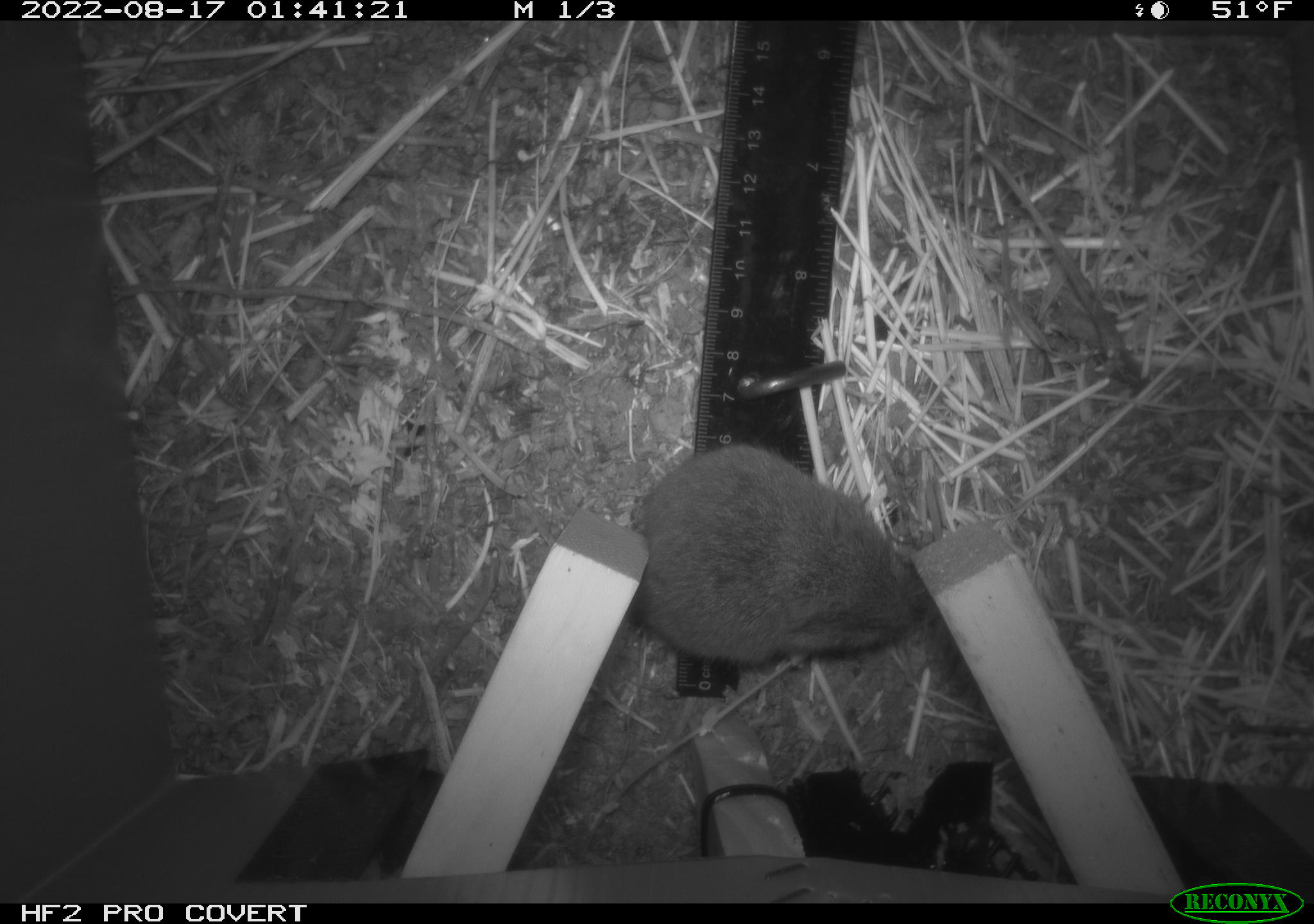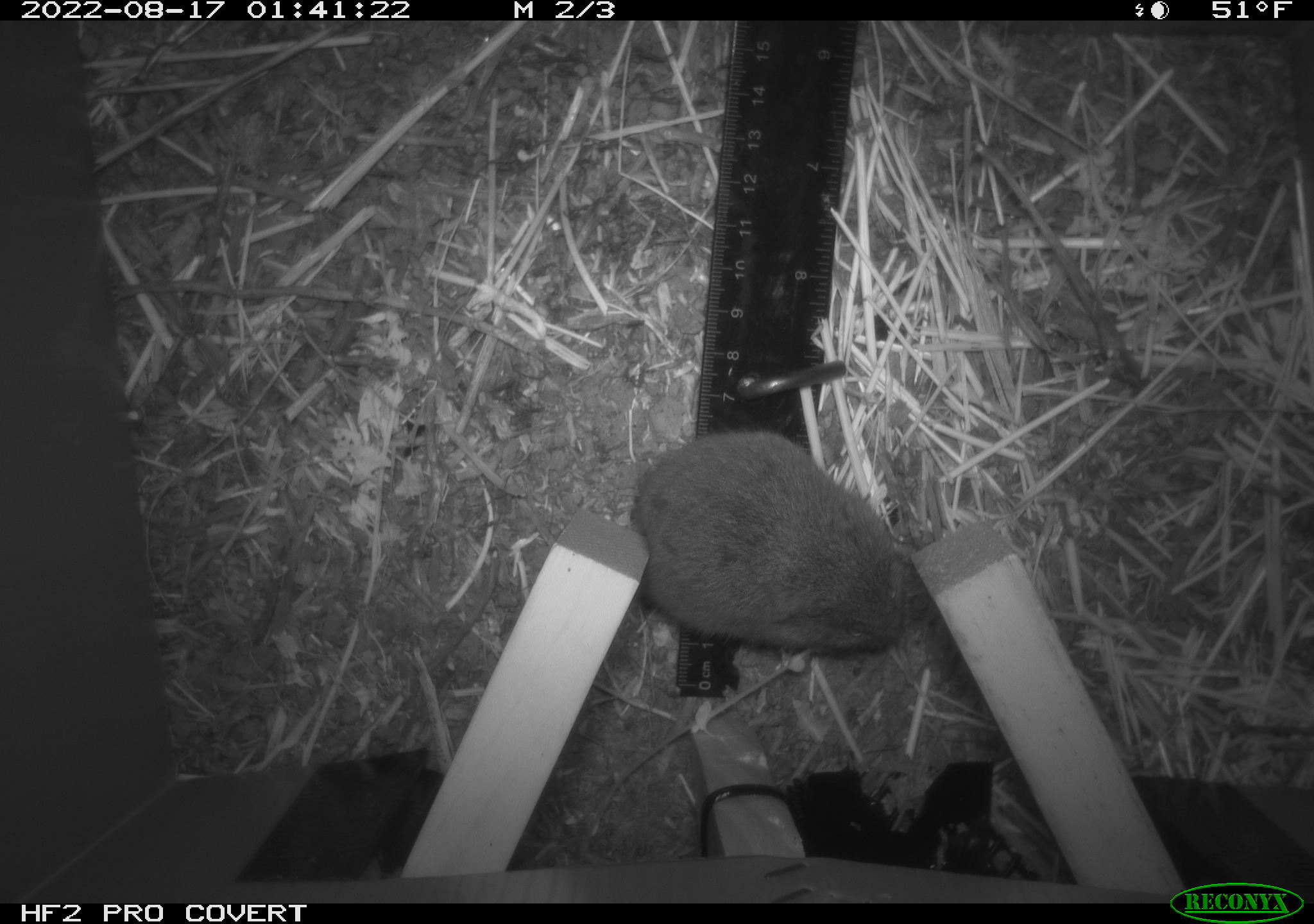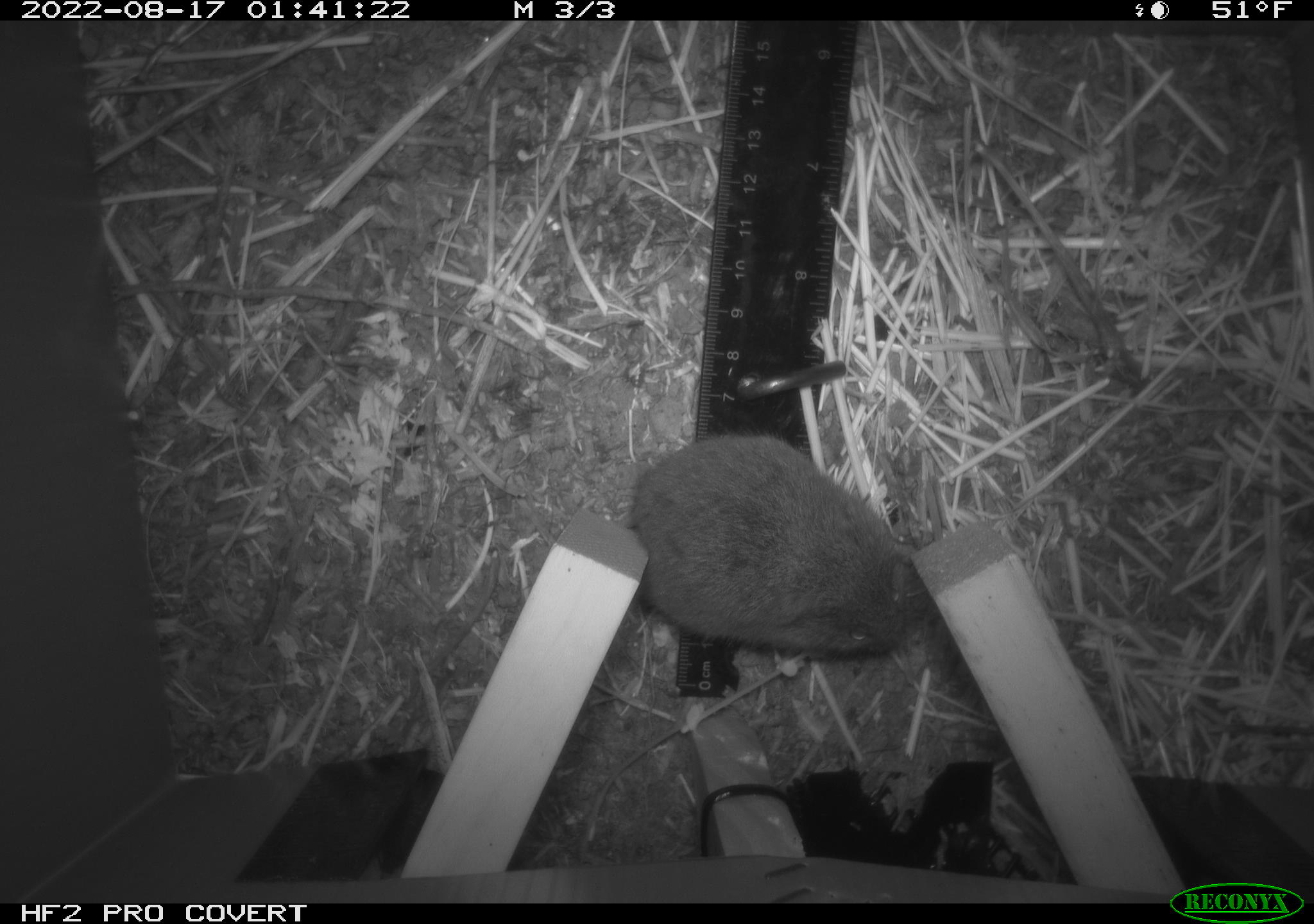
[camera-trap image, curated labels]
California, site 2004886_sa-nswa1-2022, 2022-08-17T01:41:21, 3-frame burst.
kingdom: Animalia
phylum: Chordata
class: Mammalia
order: Rodentia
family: Cricetidae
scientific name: Cricetidae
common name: hamsters, voles, lemmings, and allies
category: cricetidae family